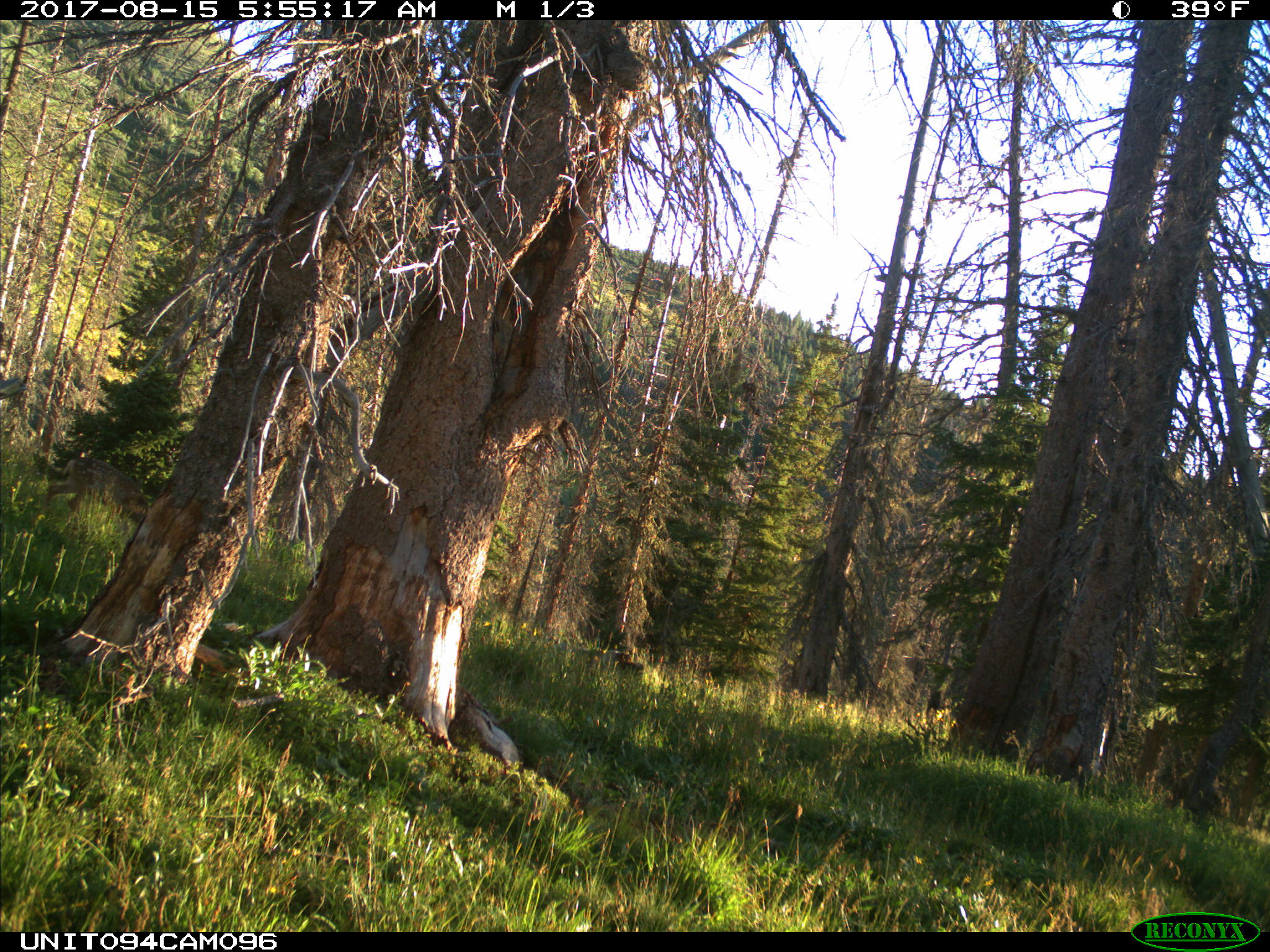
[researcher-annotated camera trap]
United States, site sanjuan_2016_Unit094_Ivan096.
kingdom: Animalia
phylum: Chordata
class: Mammalia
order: Artiodactyla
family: Cervidae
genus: Odocoileus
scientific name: Odocoileus hemionus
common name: mule deer